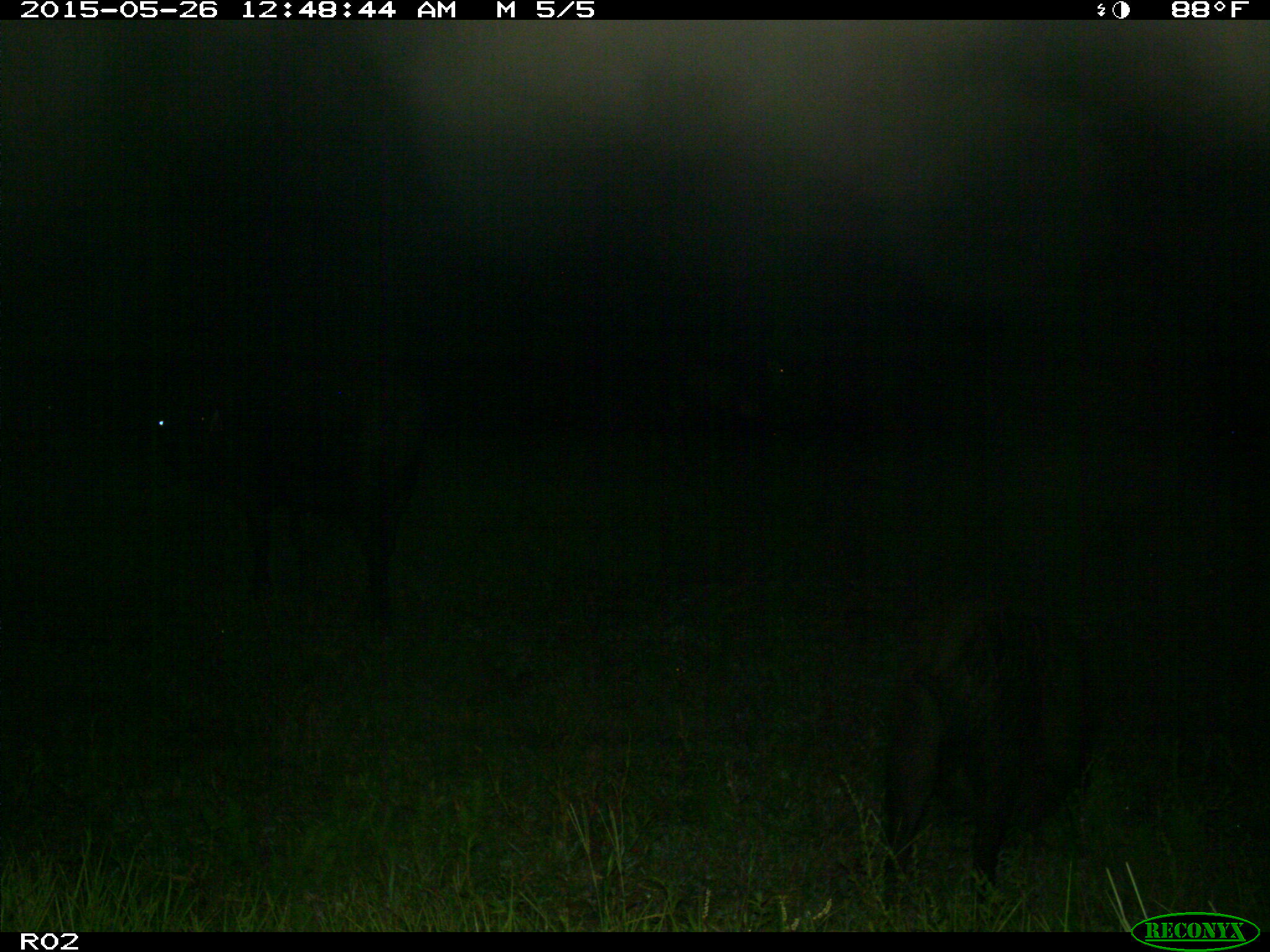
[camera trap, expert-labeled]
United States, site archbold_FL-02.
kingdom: Animalia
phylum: Chordata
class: Mammalia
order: Artiodactyla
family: Suidae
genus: Sus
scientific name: Sus scrofa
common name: wild boar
Sus scrofa (wild boar).